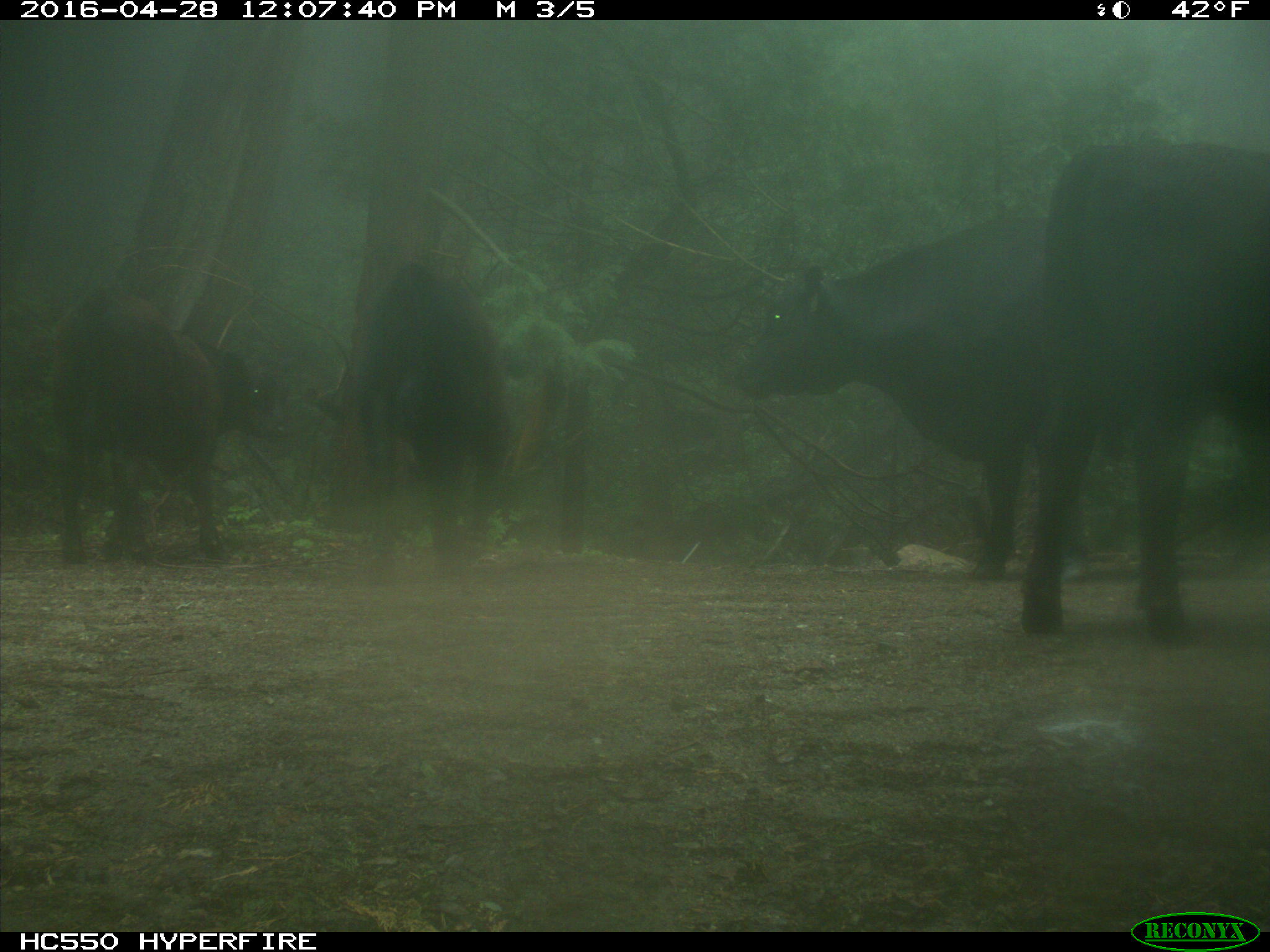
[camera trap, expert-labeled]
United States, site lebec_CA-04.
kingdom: Animalia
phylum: Chordata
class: Mammalia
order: Artiodactyla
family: Bovidae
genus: Bos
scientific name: Bos taurus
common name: domestic cow